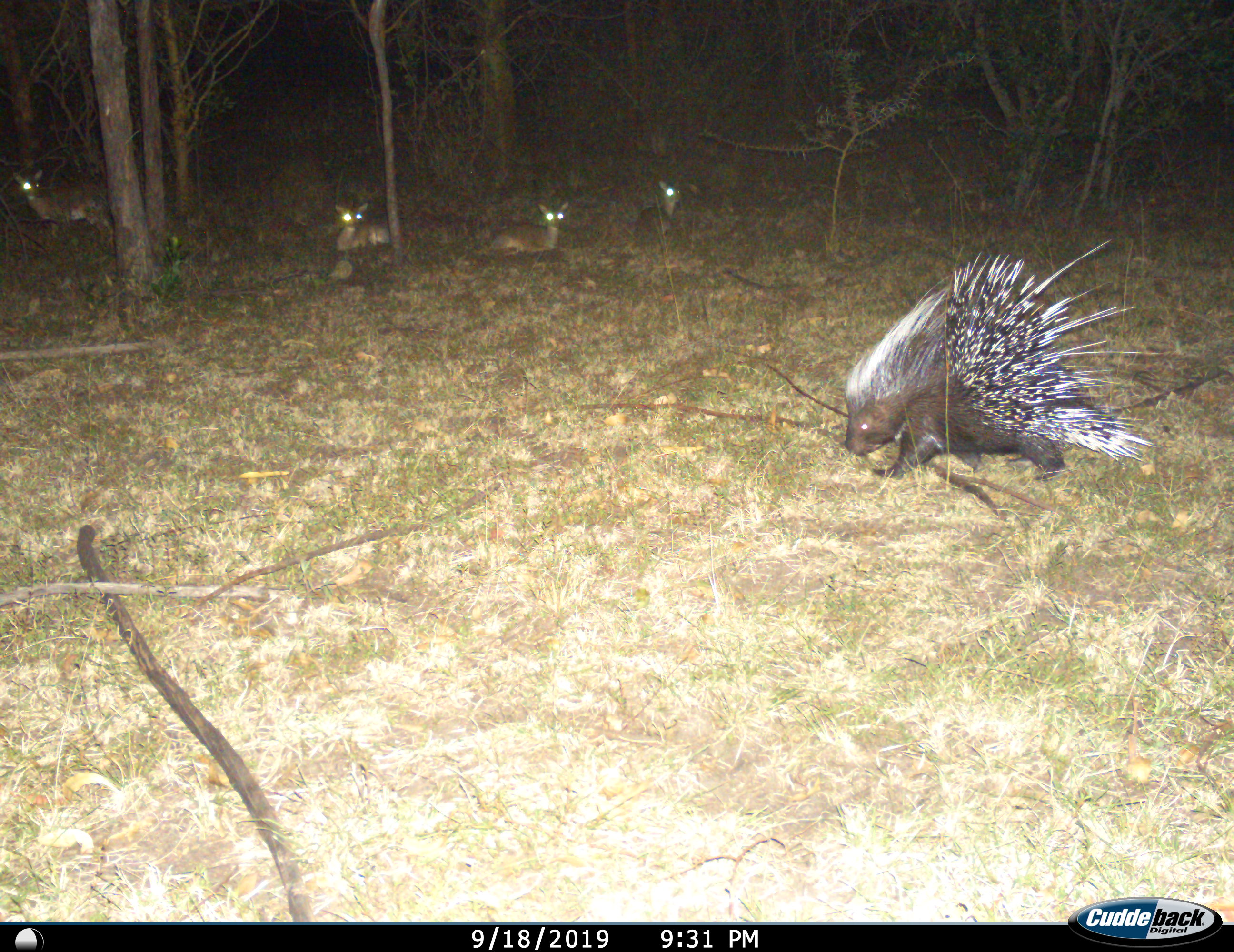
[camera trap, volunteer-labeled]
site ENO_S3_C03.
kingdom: Animalia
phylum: Chordata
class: Mammalia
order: Artiodactyla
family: Bovidae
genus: Madoqua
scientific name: Madoqua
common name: dik-dik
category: dikdik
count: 4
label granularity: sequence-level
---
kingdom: Animalia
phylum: Chordata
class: Mammalia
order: Rodentia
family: Hystricidae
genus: Hystrix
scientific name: Hystrix cristata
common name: crested porcupine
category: porcupine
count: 1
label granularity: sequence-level